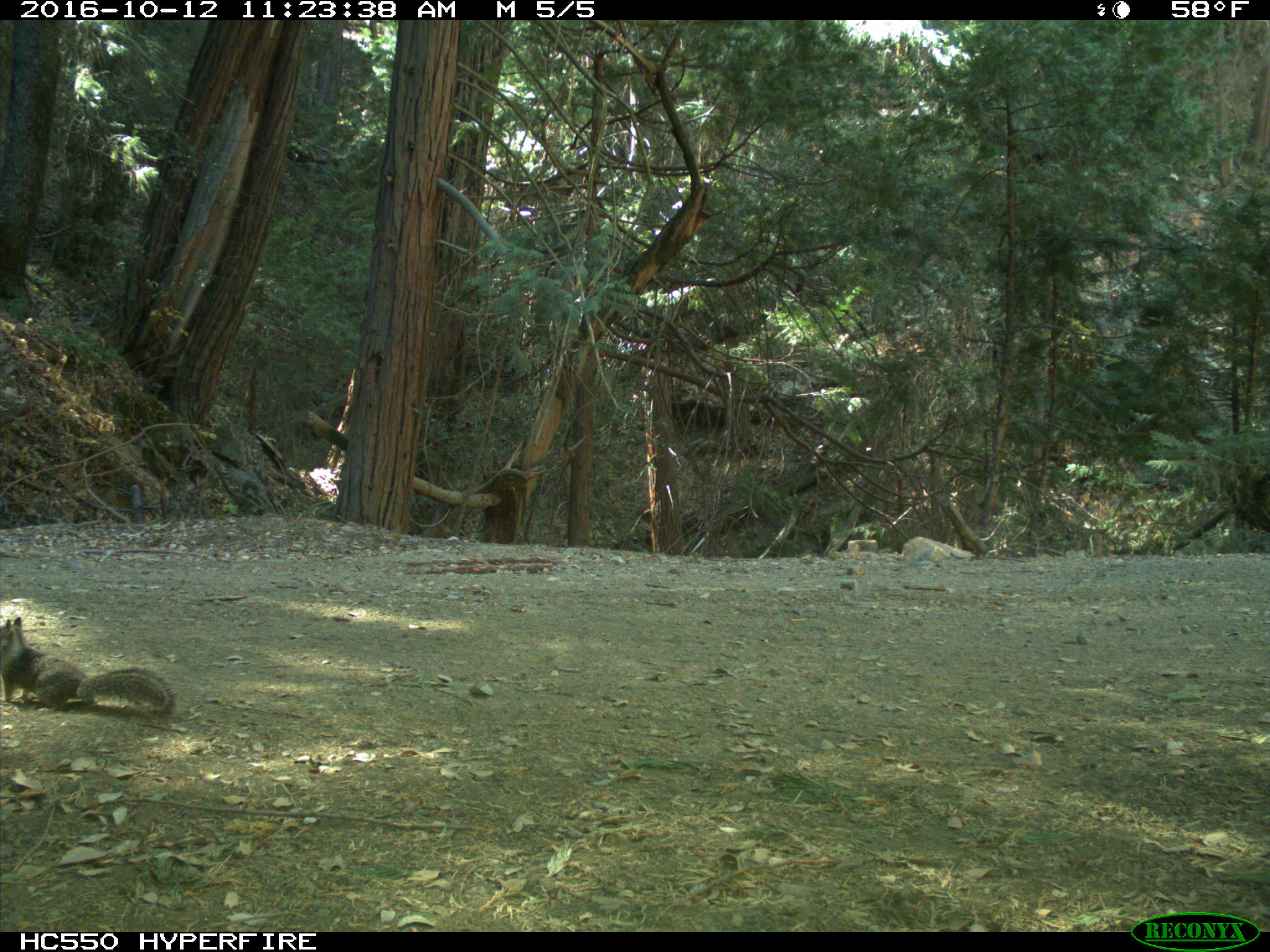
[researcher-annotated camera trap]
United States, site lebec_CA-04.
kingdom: Animalia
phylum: Chordata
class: Mammalia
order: Rodentia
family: Sciuridae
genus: Otospermophilus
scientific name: Otospermophilus beecheyi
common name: california ground squirrel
Otospermophilus beecheyi (california ground squirrel).